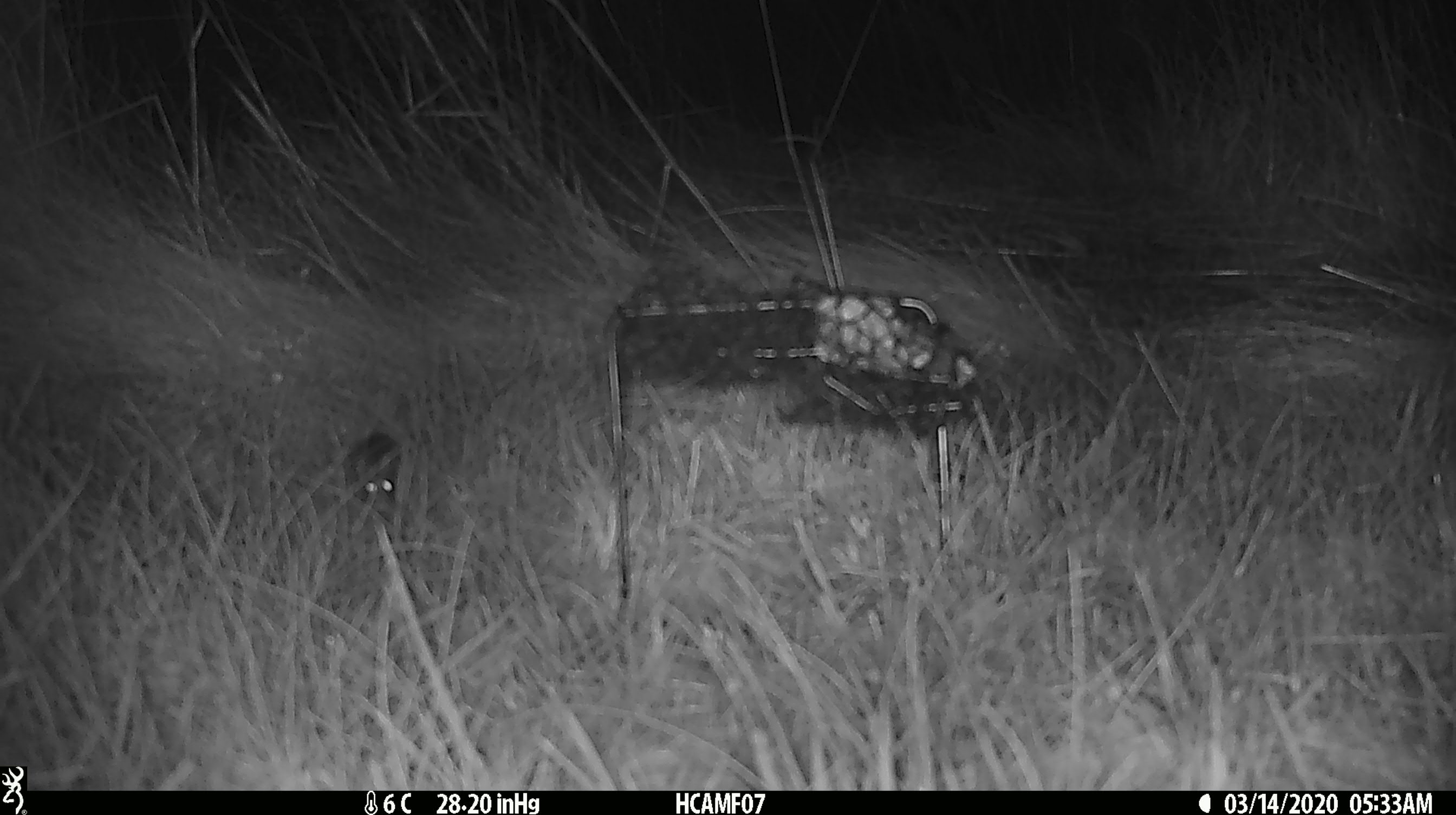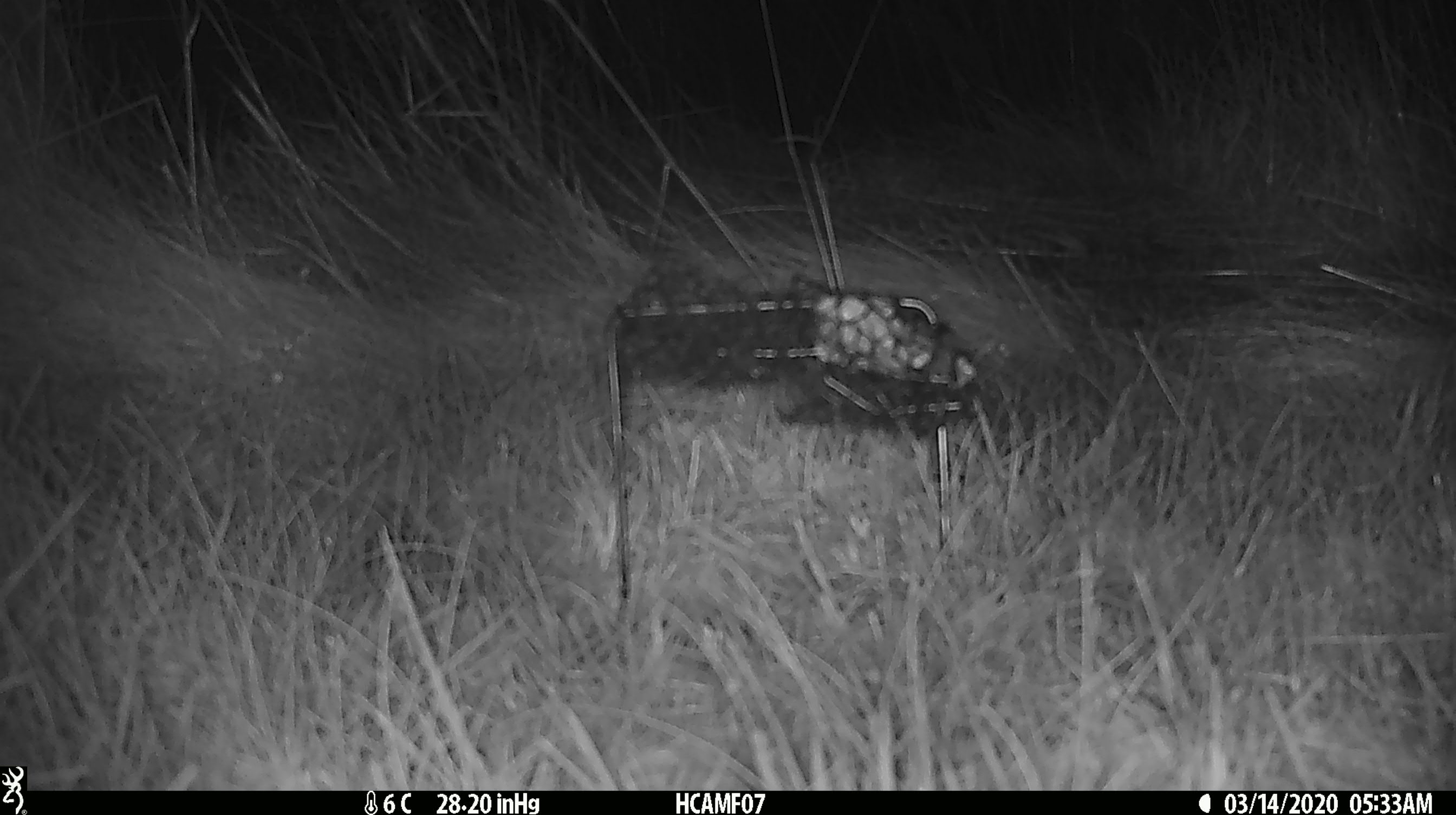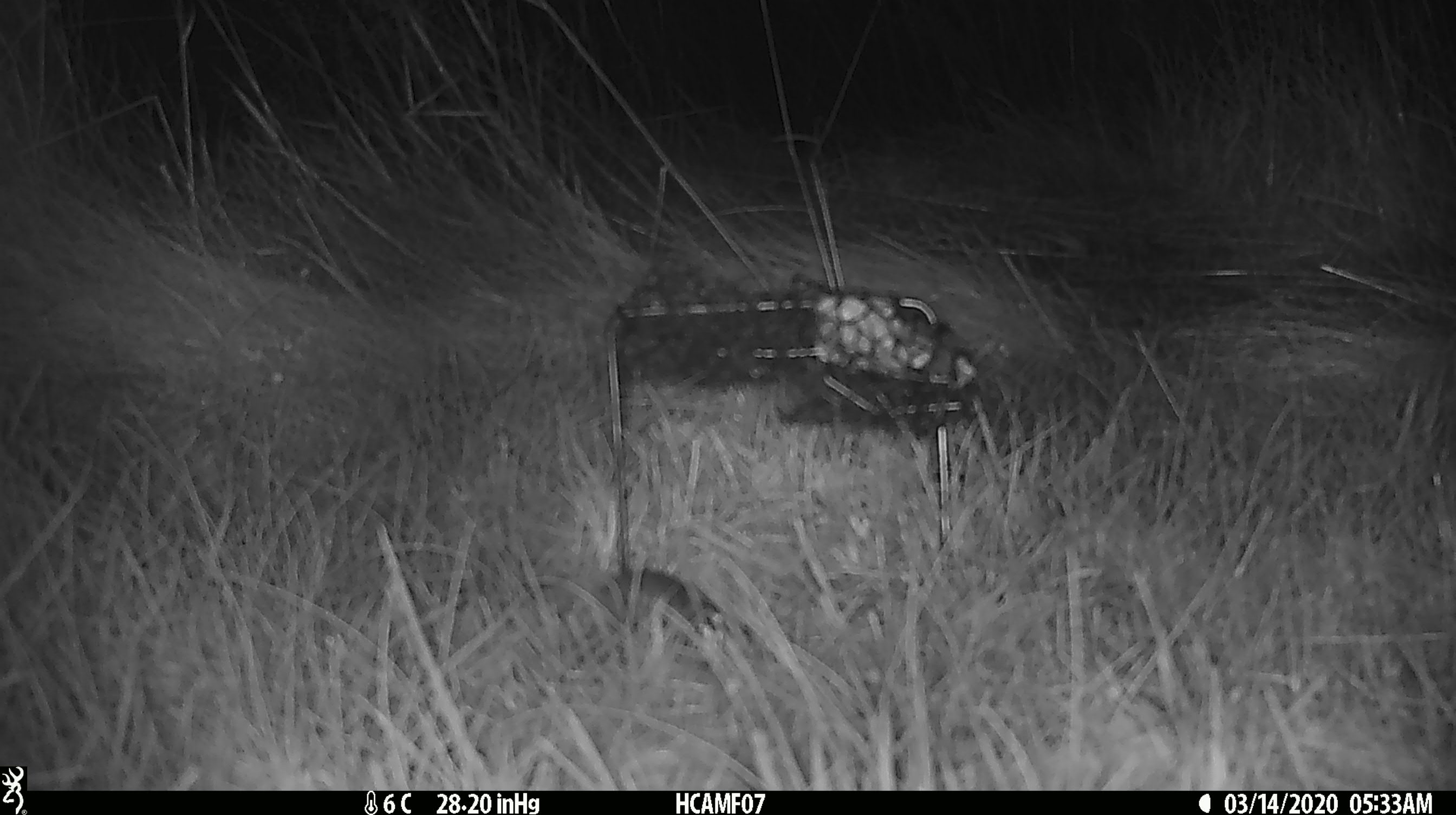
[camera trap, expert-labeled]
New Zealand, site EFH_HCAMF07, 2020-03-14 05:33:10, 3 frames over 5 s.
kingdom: Animalia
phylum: Chordata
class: Mammalia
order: Rodentia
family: Muridae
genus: Mus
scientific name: Mus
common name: mouse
Mouse (Mus).